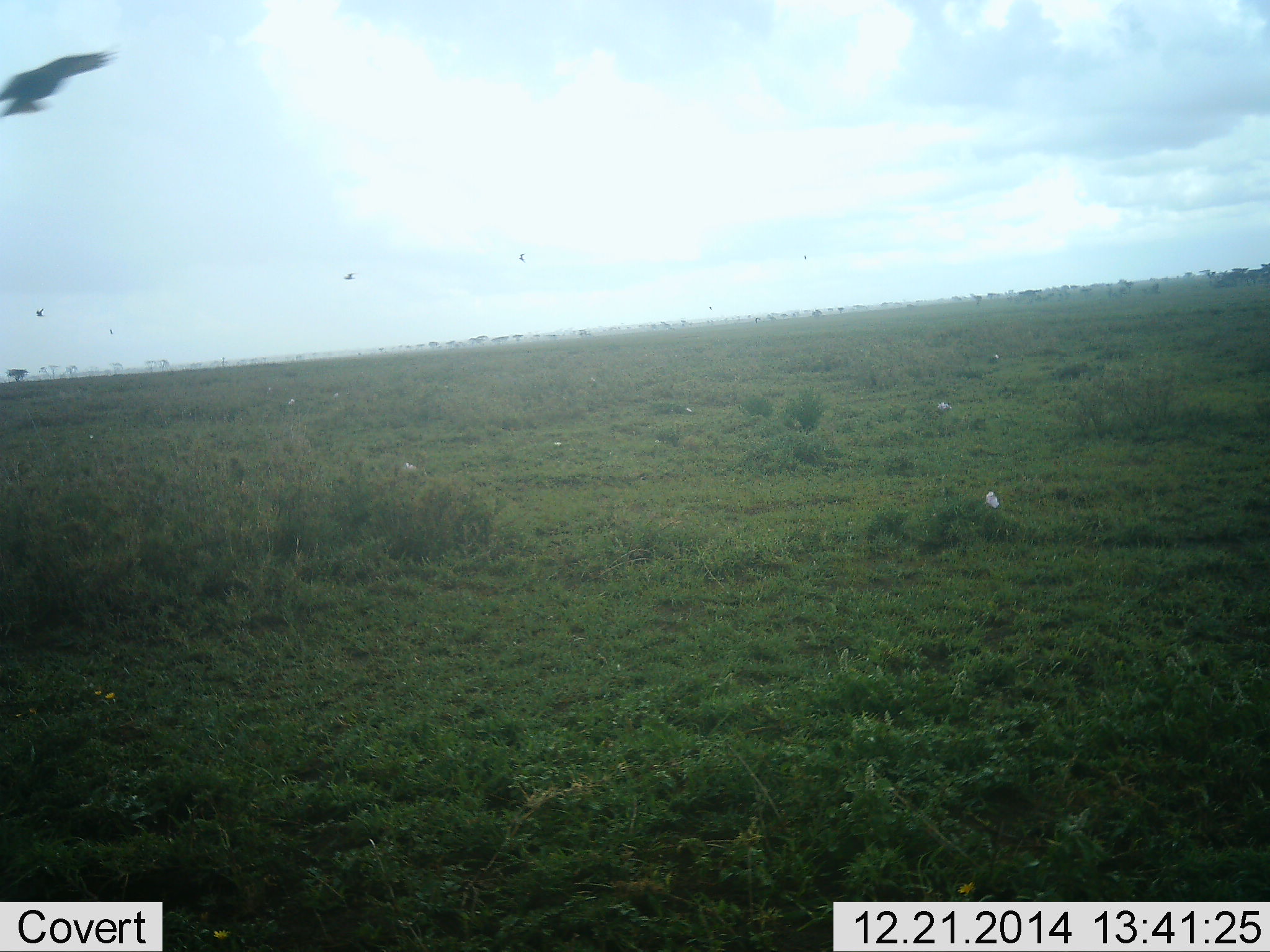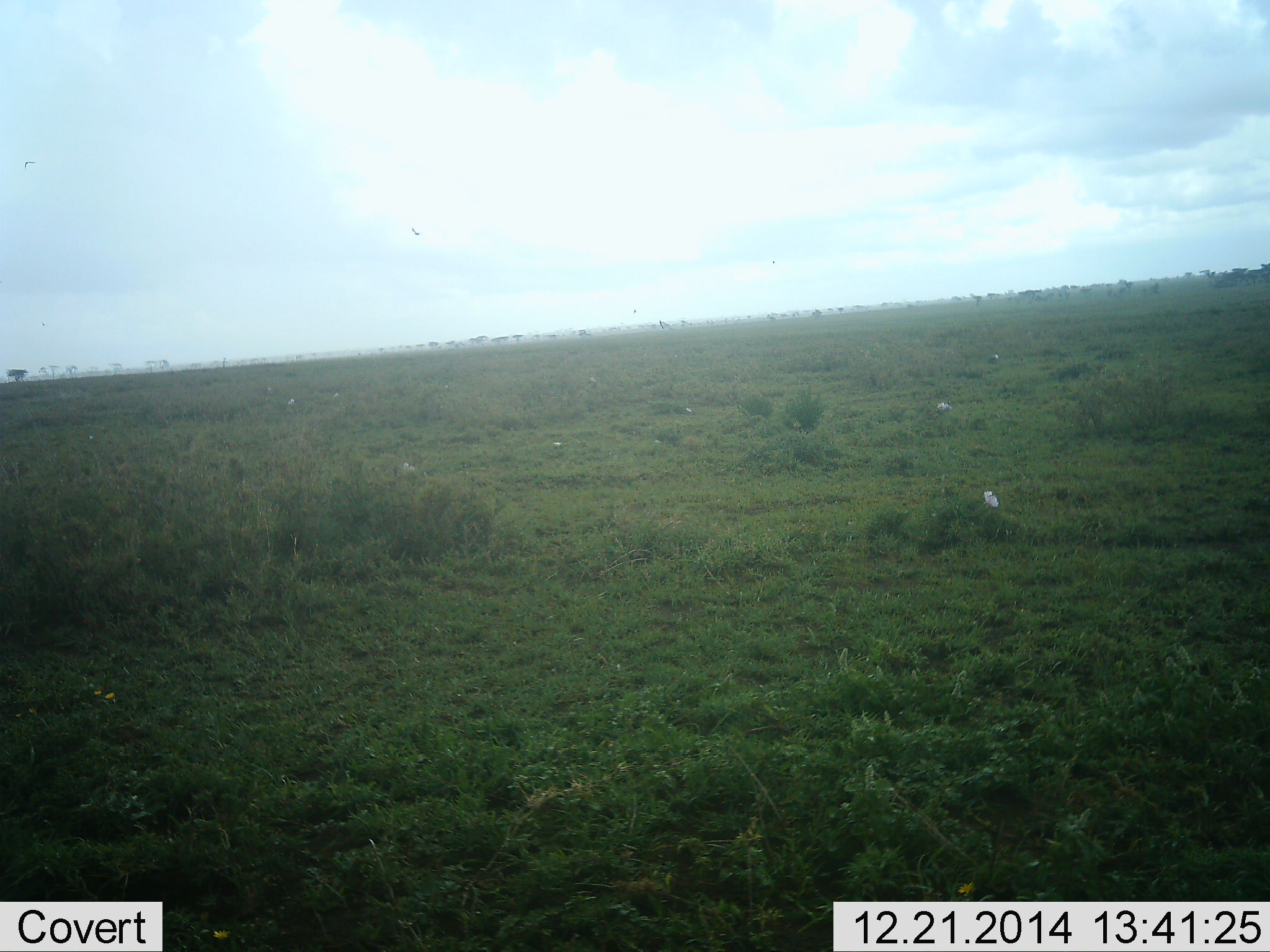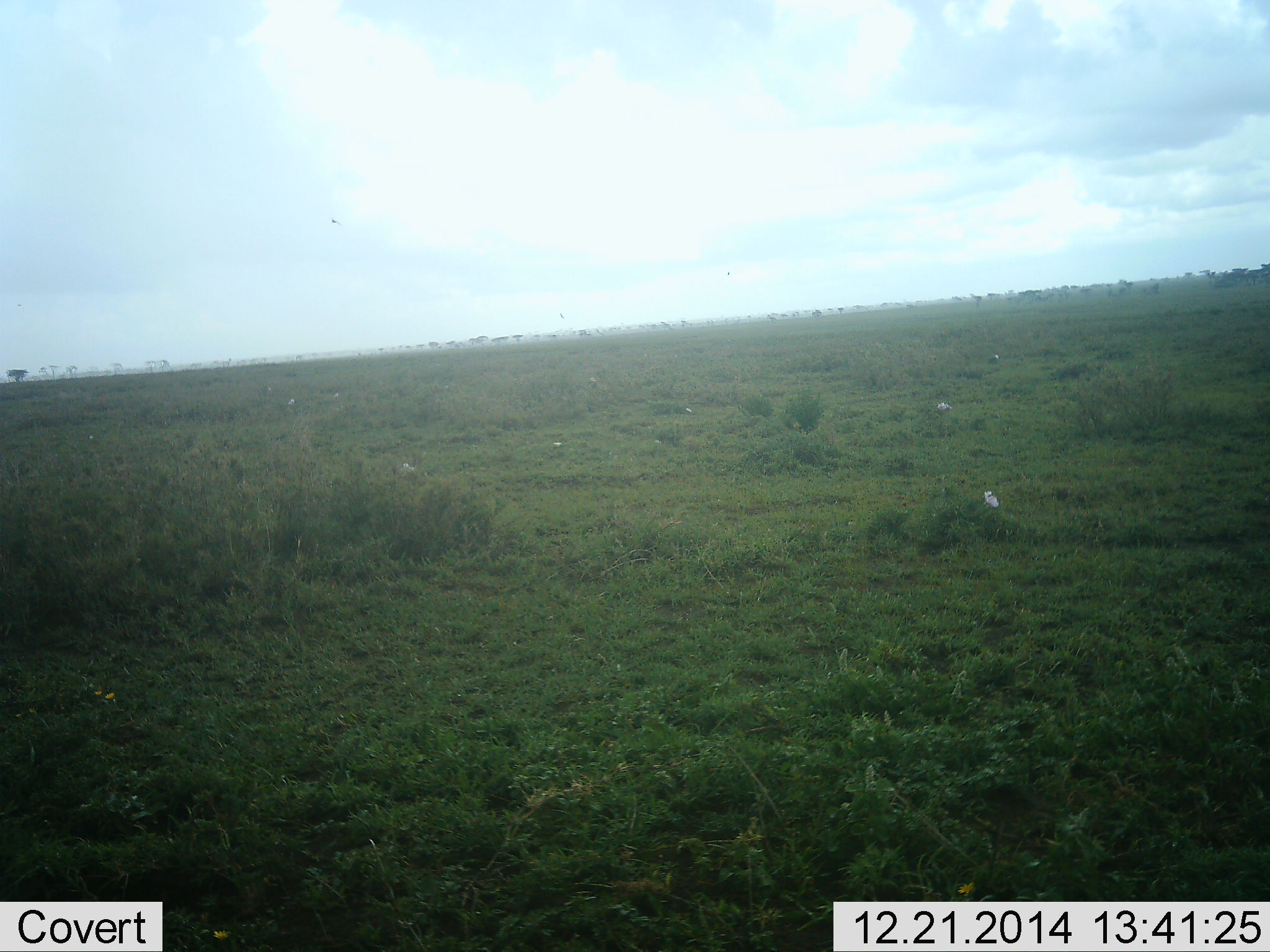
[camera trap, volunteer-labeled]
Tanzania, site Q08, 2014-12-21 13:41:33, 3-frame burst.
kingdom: Animalia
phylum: Chordata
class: Aves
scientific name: Aves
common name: bird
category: otherbird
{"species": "otherbird (bird) (Aves)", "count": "1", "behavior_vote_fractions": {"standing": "8%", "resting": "0%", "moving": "100%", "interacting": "0%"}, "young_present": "0%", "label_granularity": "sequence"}